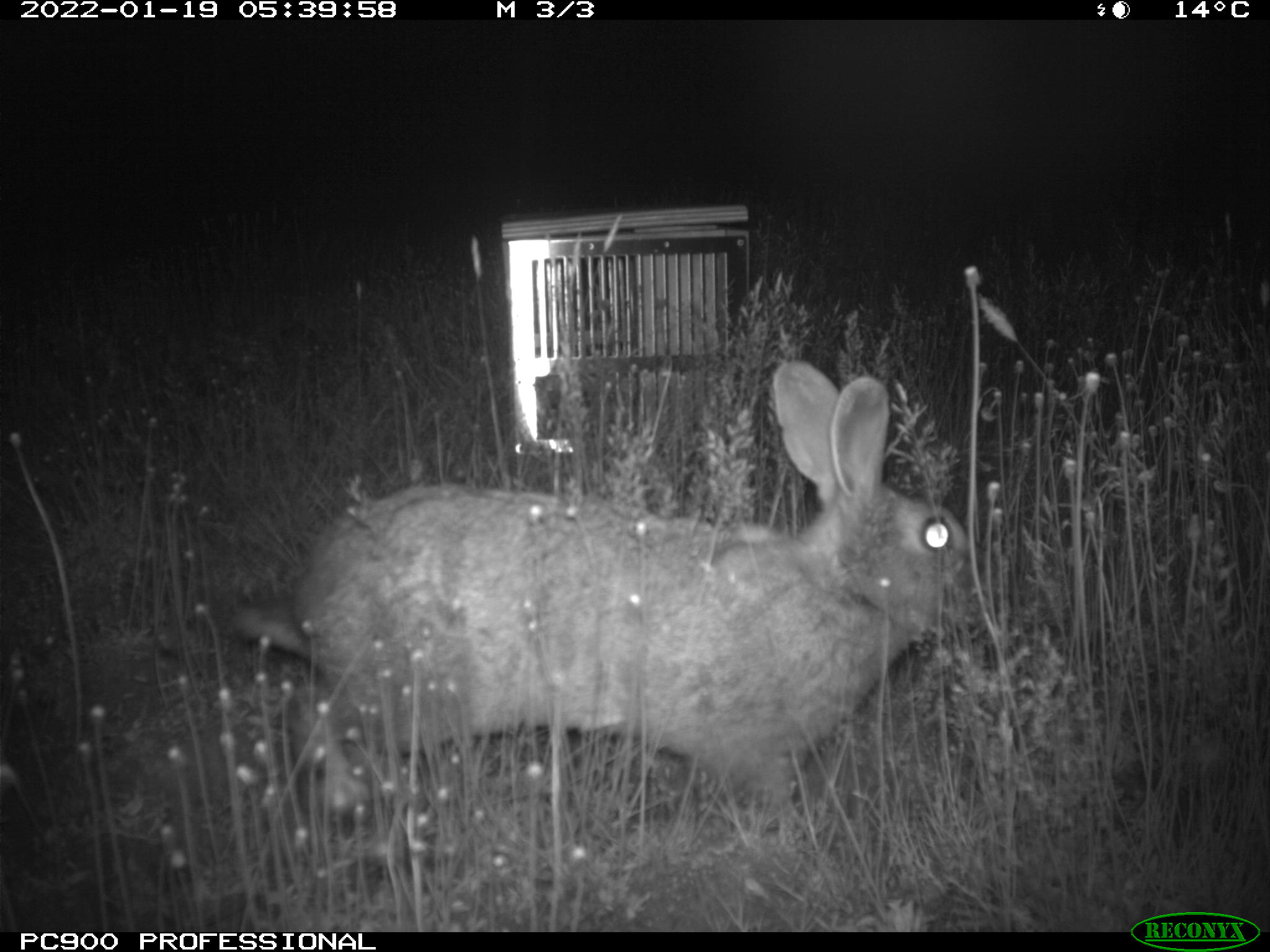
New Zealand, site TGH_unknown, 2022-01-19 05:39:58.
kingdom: Animalia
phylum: Chordata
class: Mammalia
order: Lagomorpha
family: Leporidae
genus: Oryctolagus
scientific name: Oryctolagus cuniculus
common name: european rabbit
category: rabbit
Rabbit (european rabbit) (Oryctolagus cuniculus).